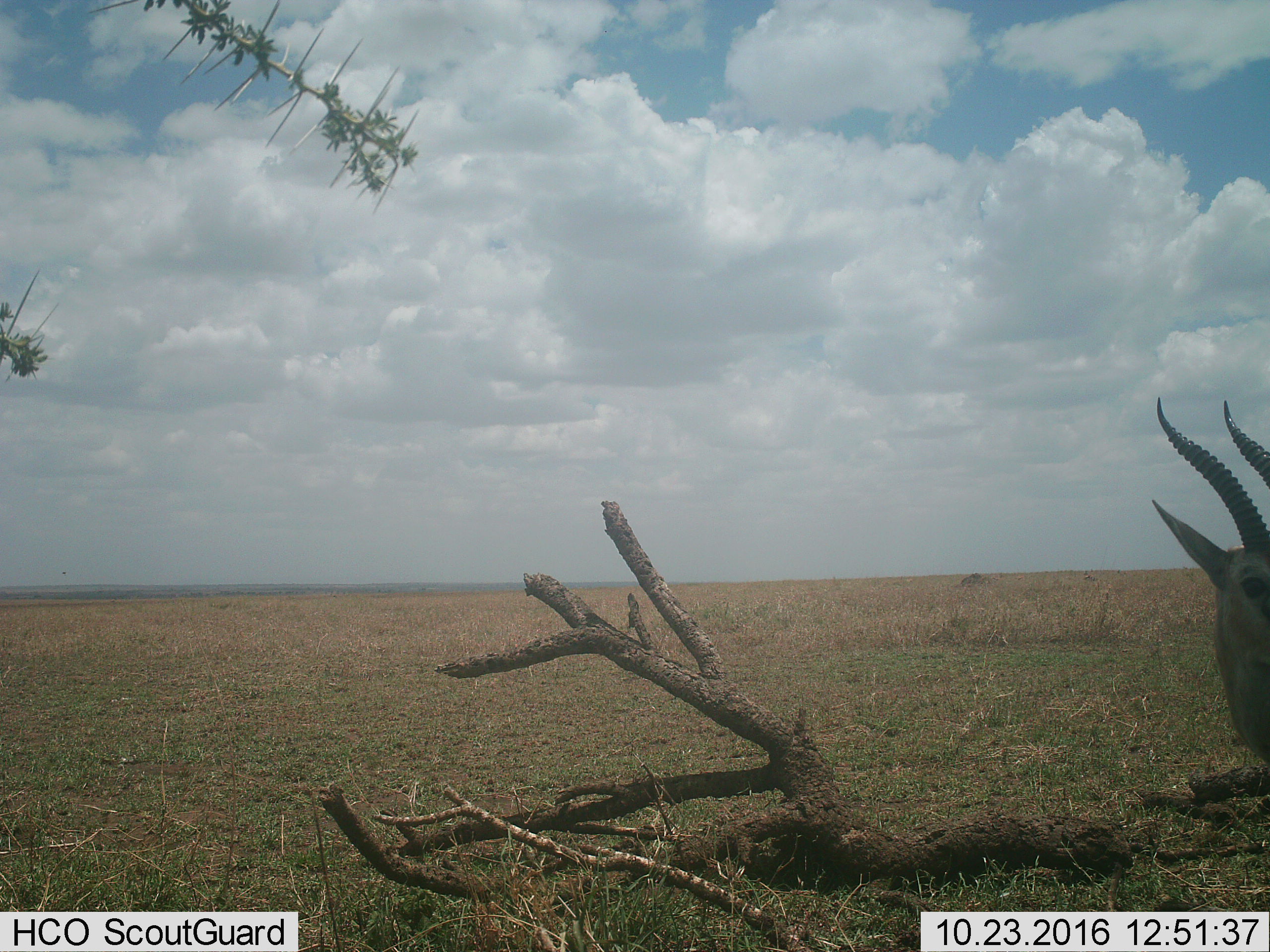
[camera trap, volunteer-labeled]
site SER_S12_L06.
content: unidentified animal